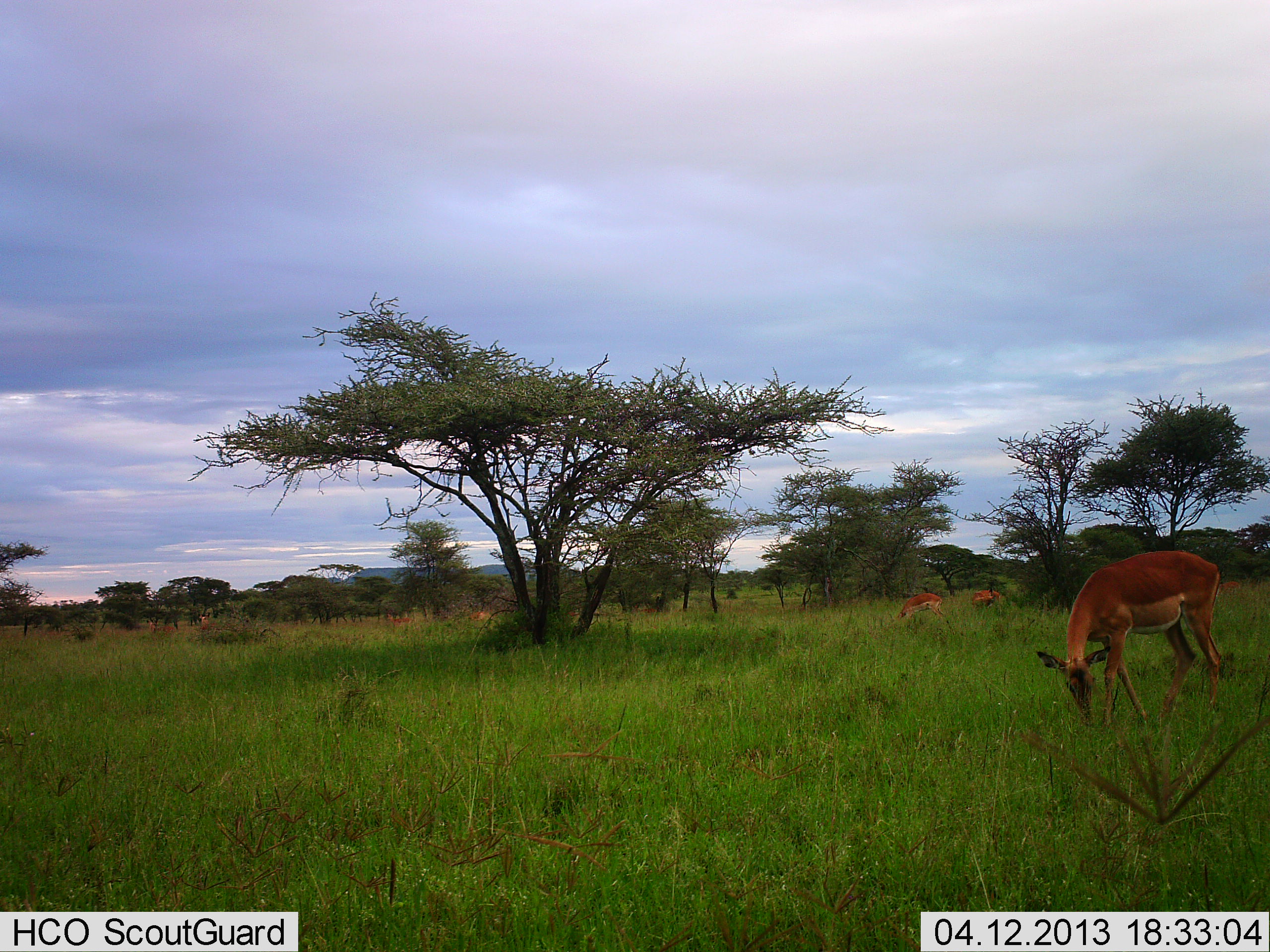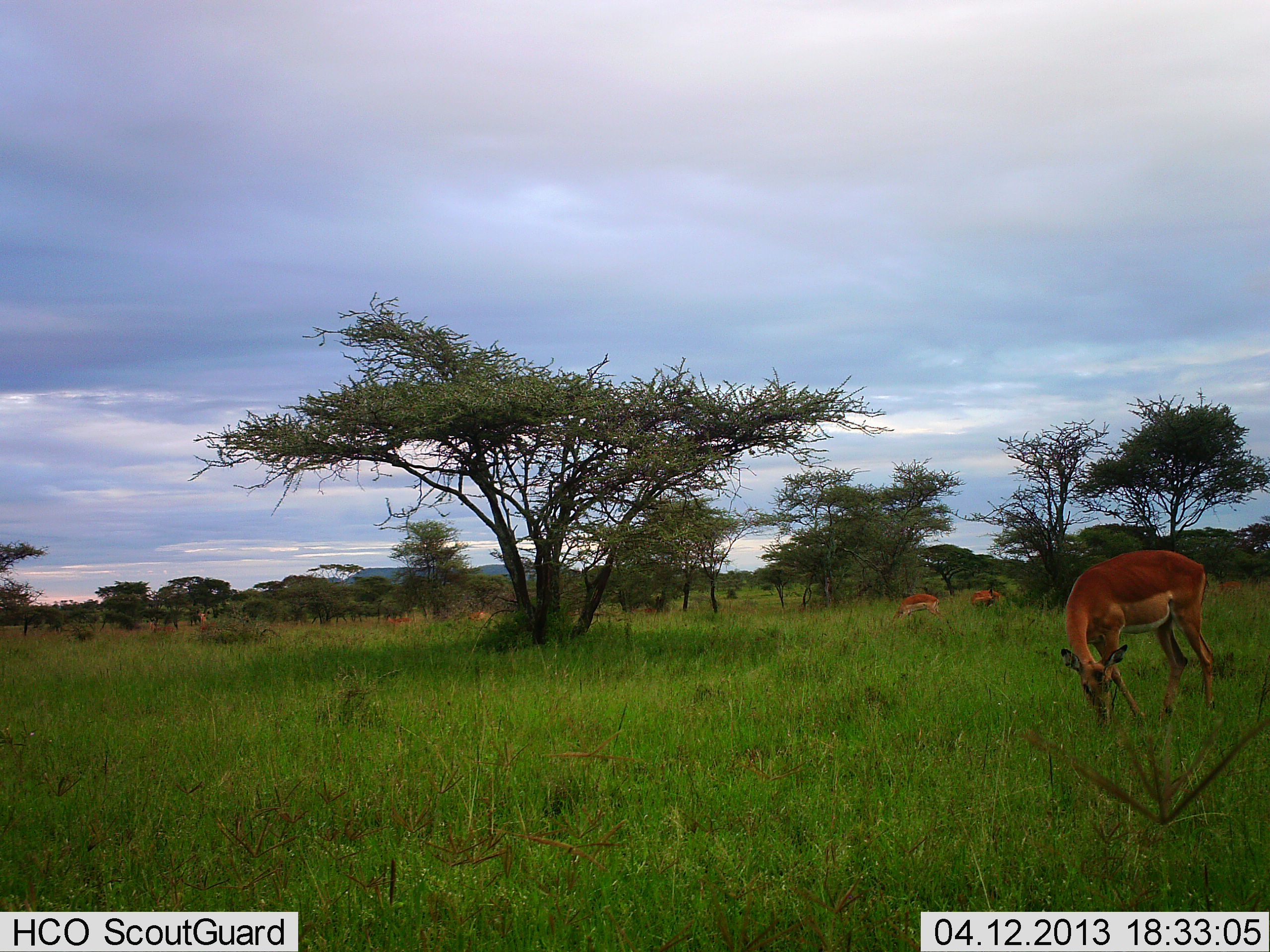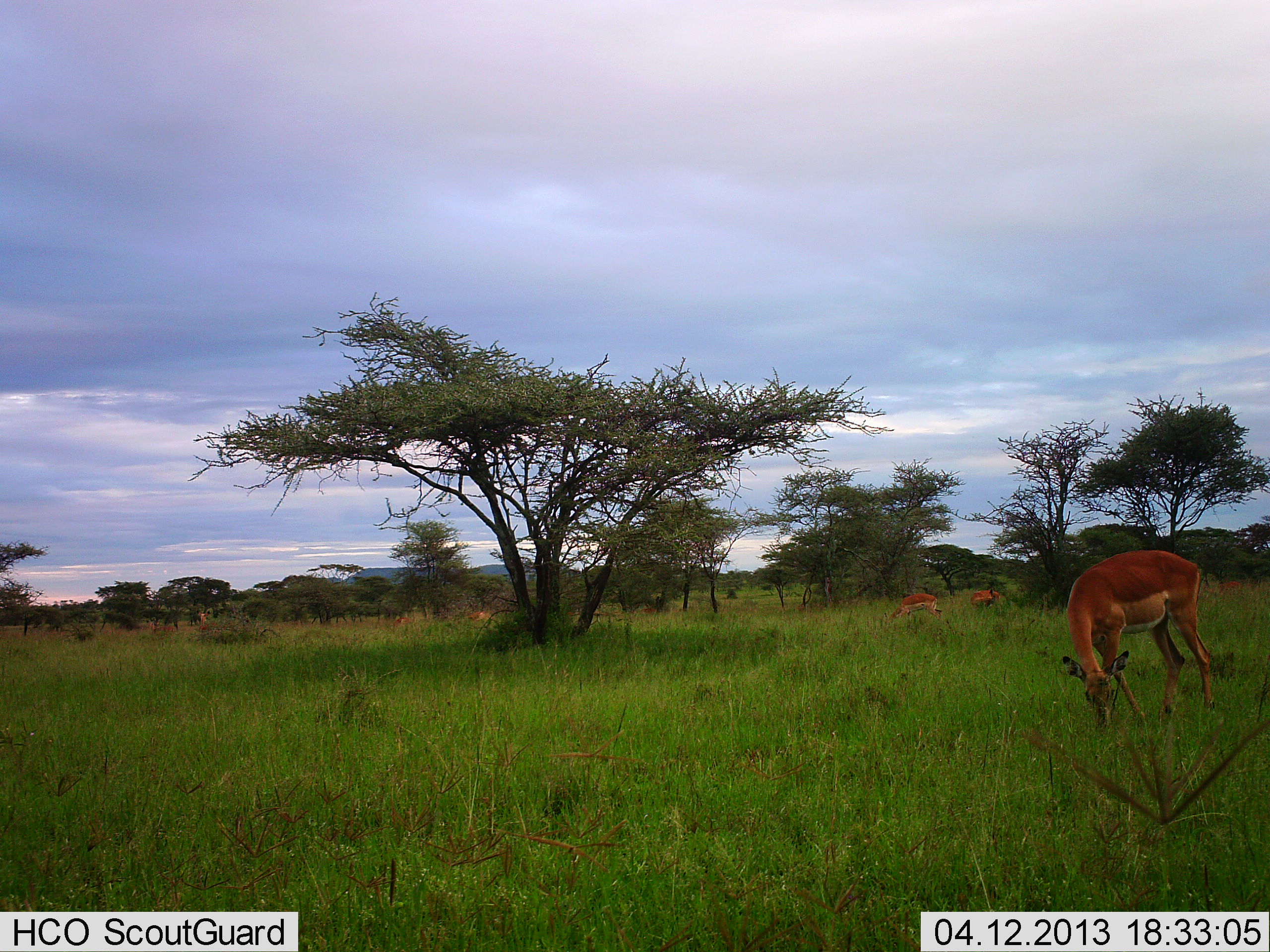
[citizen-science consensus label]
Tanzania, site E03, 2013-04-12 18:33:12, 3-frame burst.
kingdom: Animalia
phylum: Chordata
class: Mammalia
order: Artiodactyla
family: Bovidae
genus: Aepyceros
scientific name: Aepyceros melampus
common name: impala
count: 5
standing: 42%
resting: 0%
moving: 0%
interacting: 0%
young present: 0%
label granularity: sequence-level